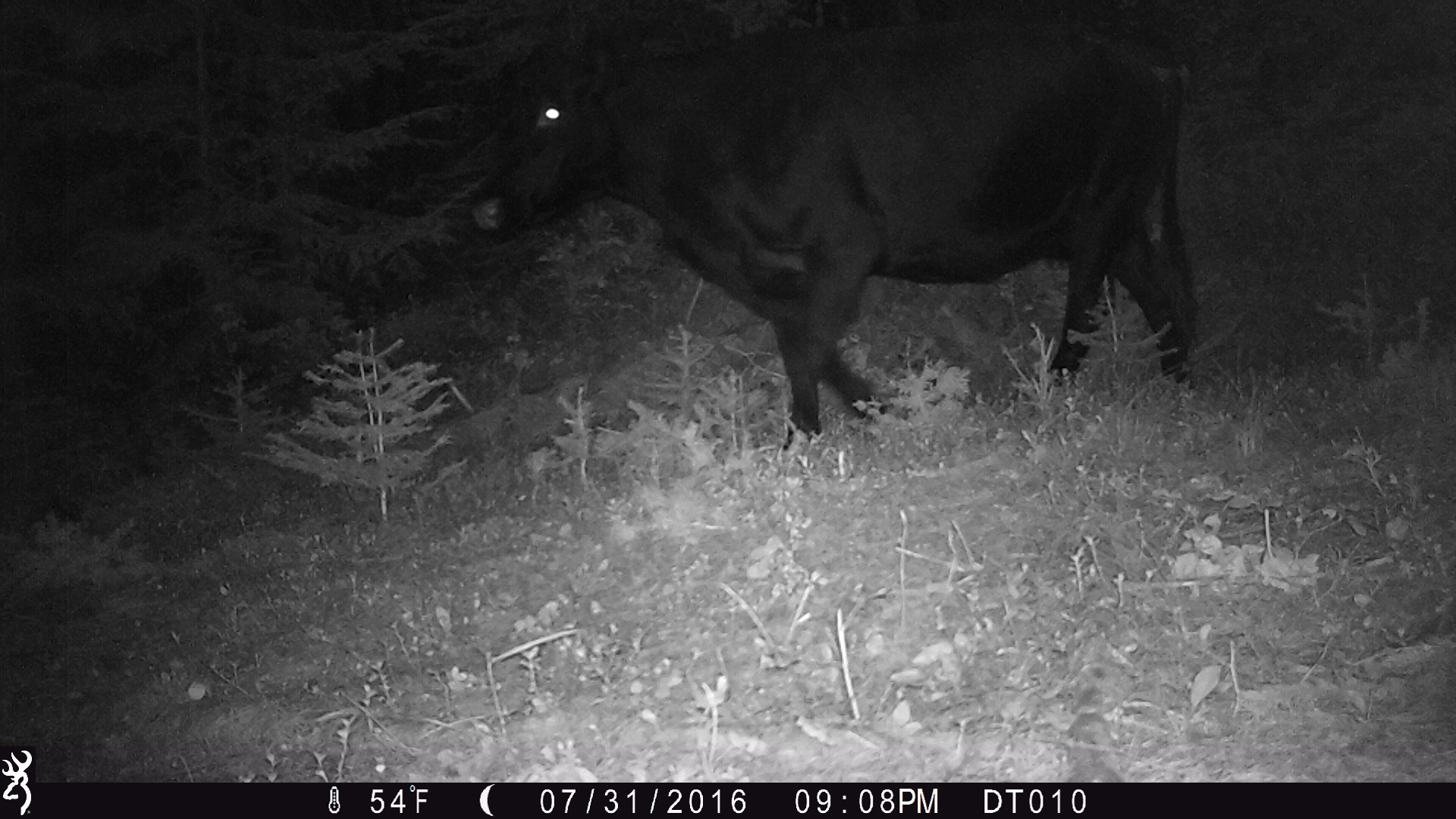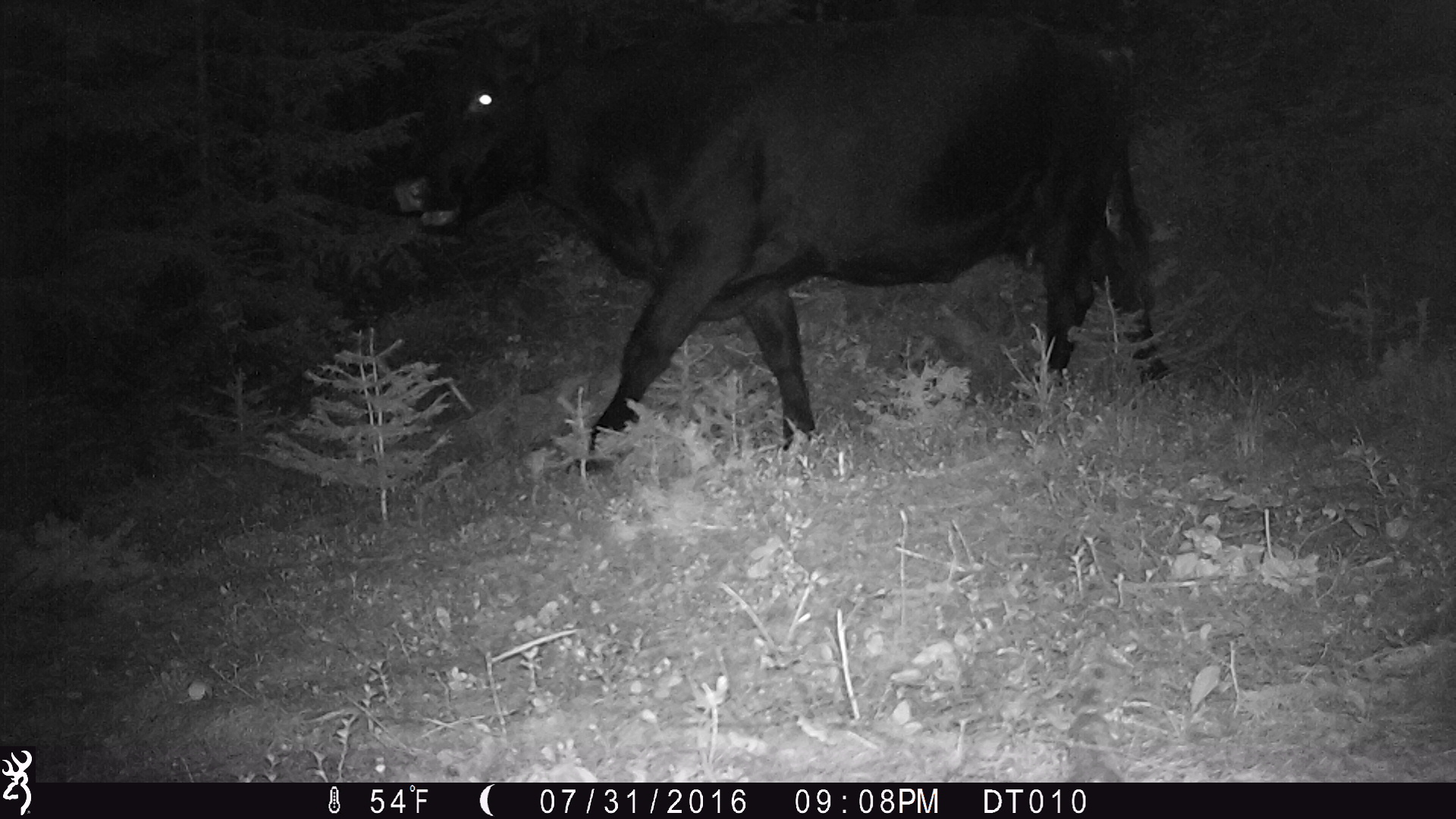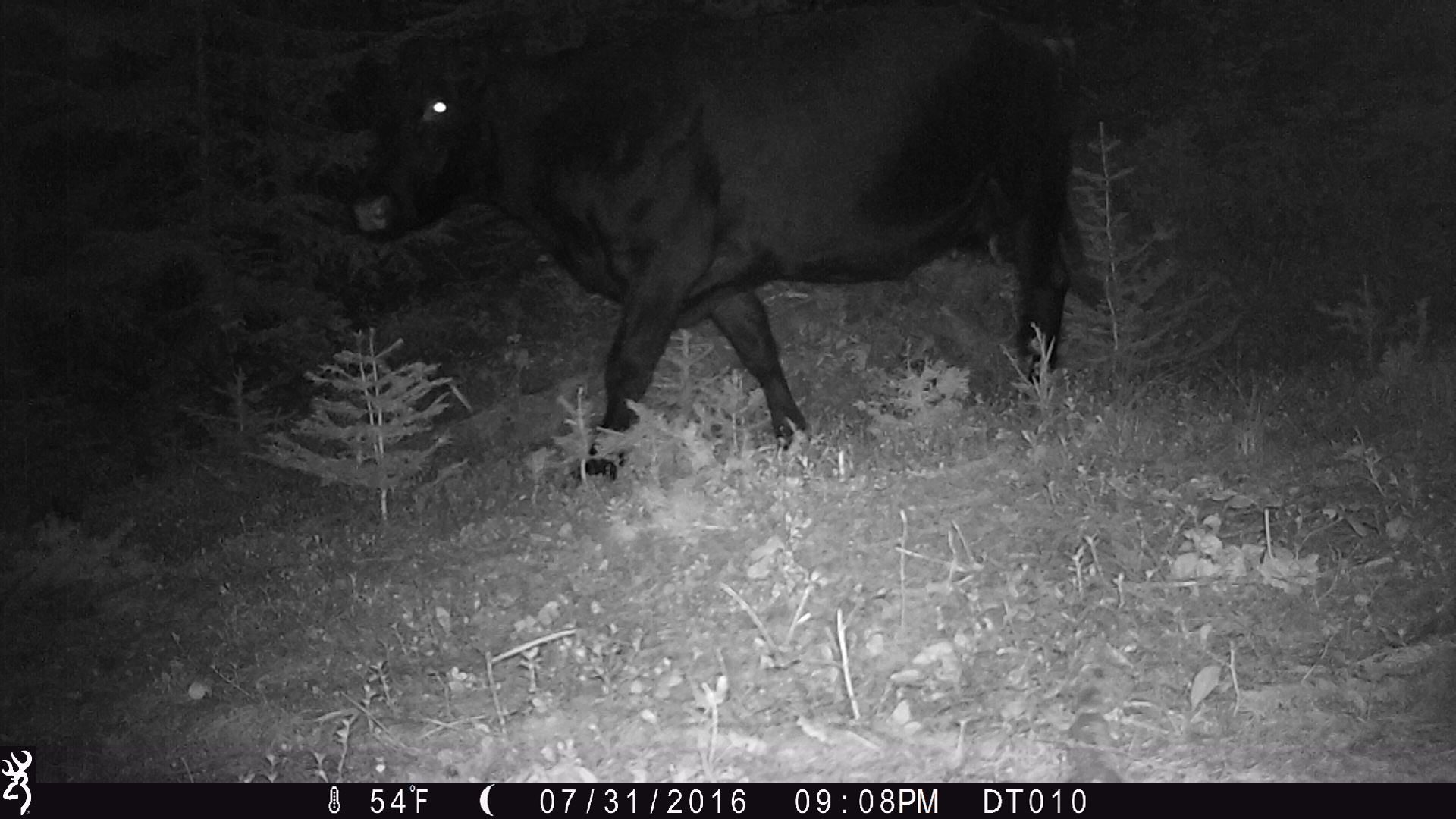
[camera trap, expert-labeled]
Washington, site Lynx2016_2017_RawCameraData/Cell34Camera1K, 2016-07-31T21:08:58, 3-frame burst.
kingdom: Animalia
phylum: Chordata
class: Mammalia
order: Artiodactyla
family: Bovidae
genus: Bos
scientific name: Bos taurus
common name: domestic cattle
Domestic cattle (Bos taurus). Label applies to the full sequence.